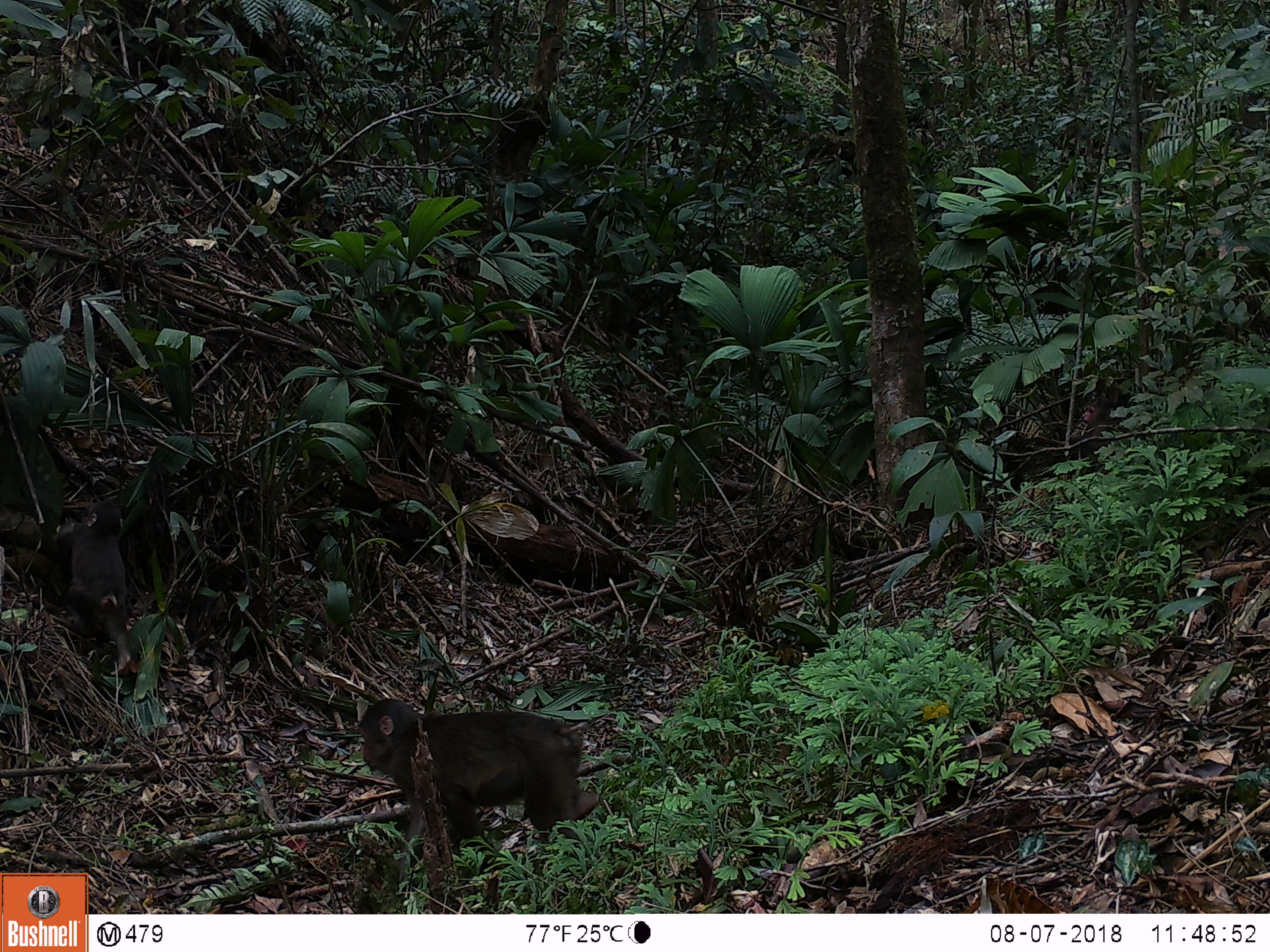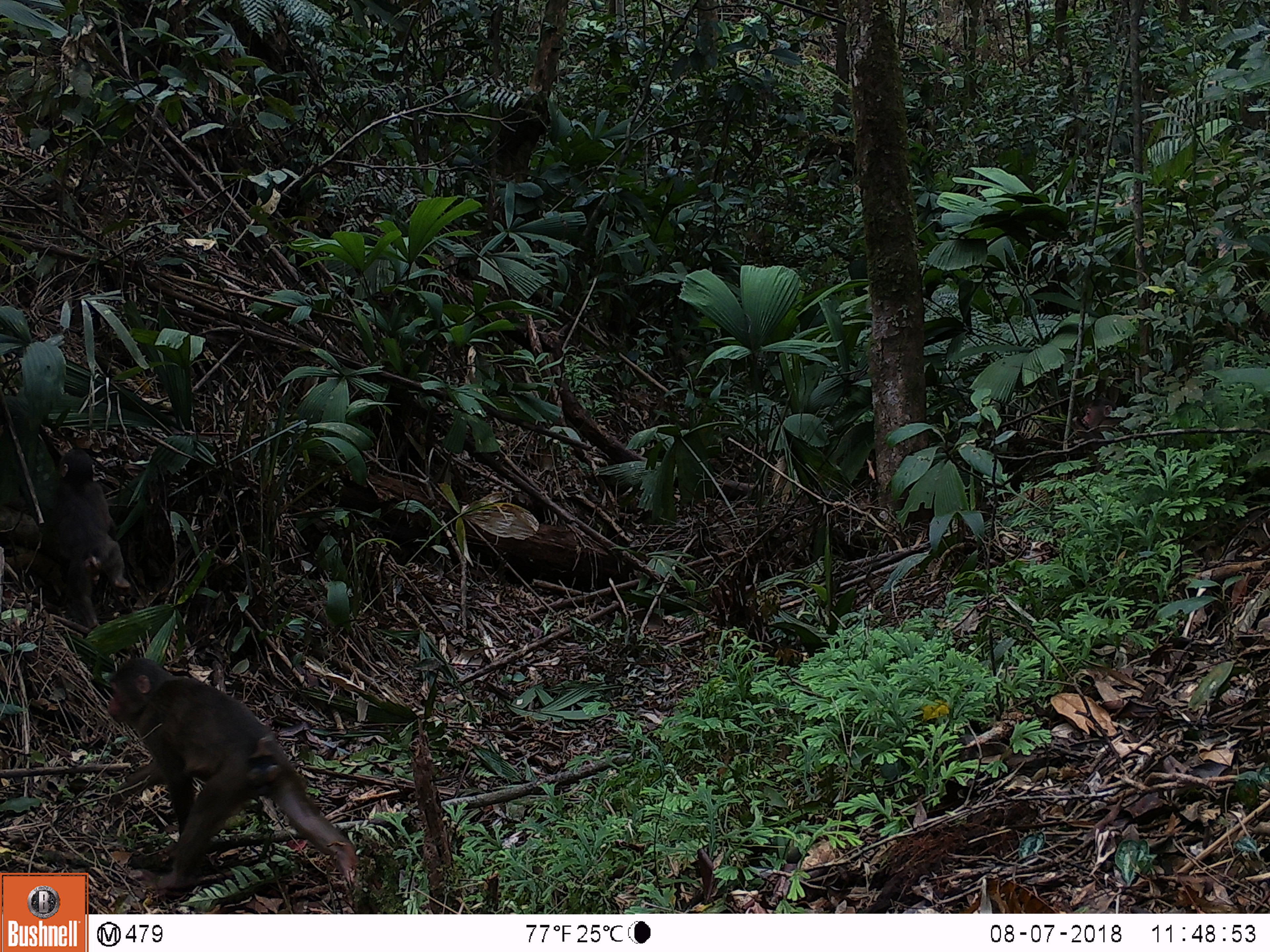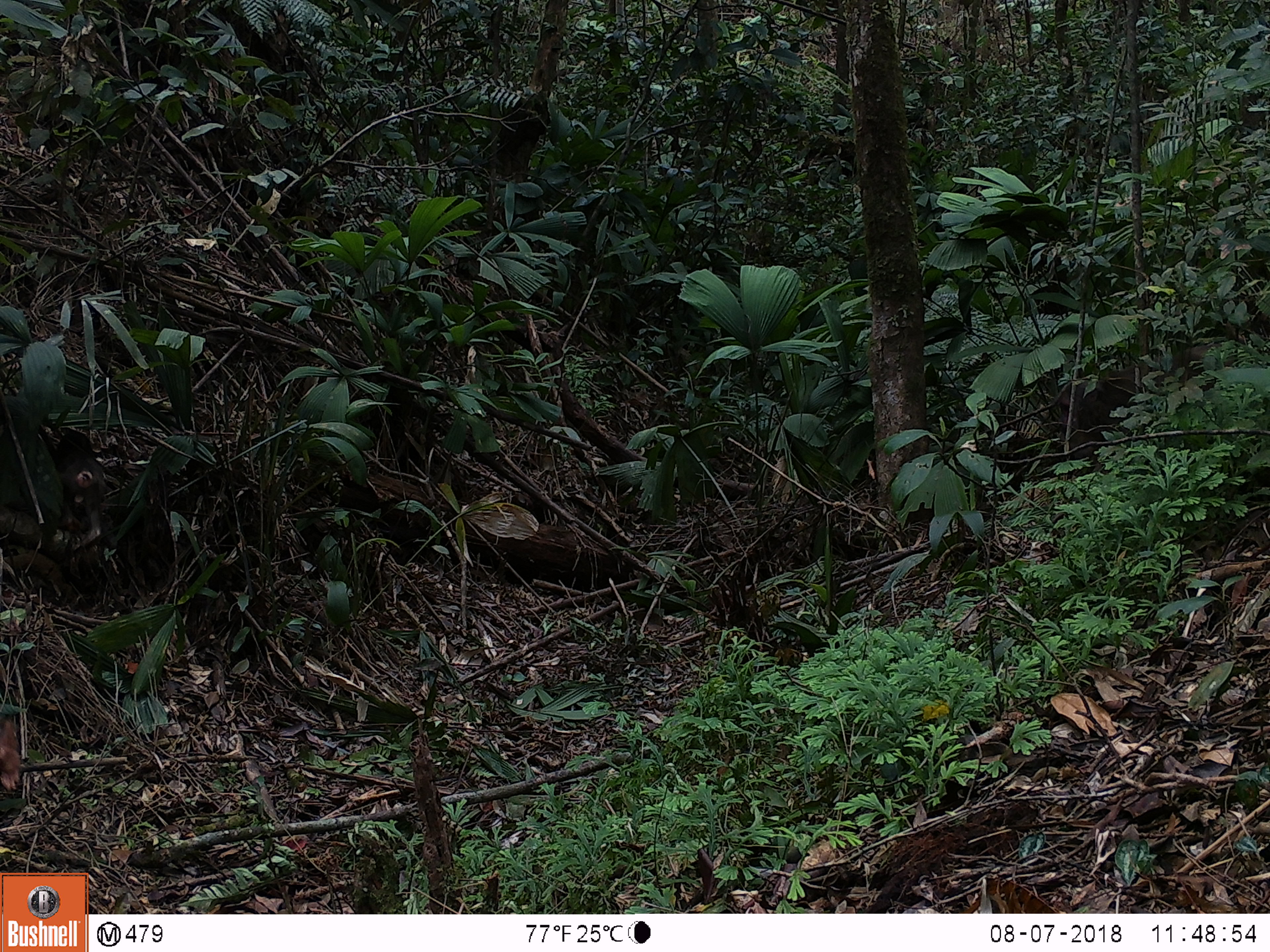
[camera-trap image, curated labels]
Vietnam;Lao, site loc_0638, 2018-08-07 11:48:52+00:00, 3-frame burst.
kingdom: Animalia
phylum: Chordata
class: Mammalia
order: Primates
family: Cercopithecidae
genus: Macaca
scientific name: Macaca arctoides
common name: stump-tailed macaque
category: stump tailed macaque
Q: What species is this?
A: Stump tailed macaque (stump-tailed macaque) (Macaca arctoides).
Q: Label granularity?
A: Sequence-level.